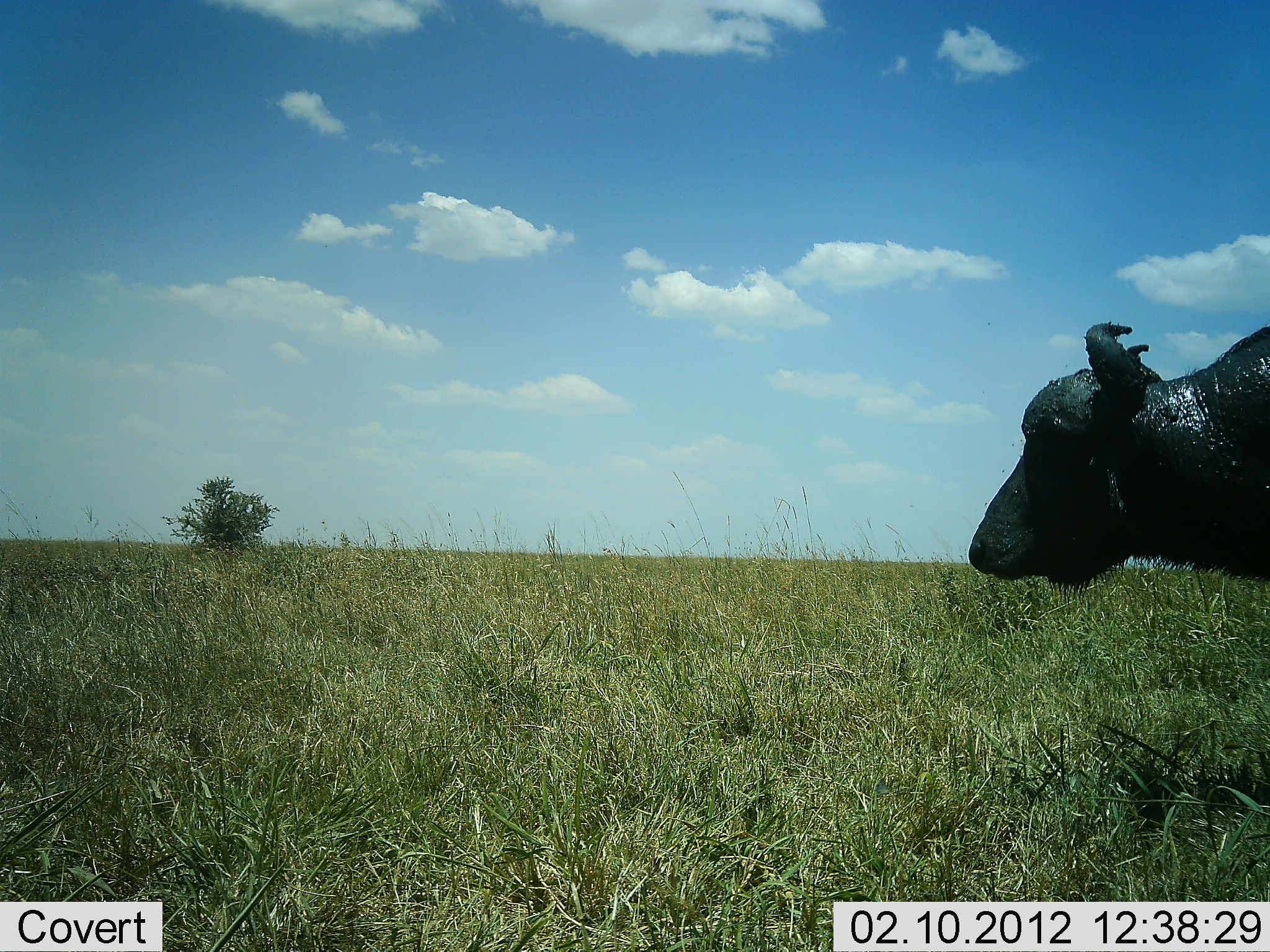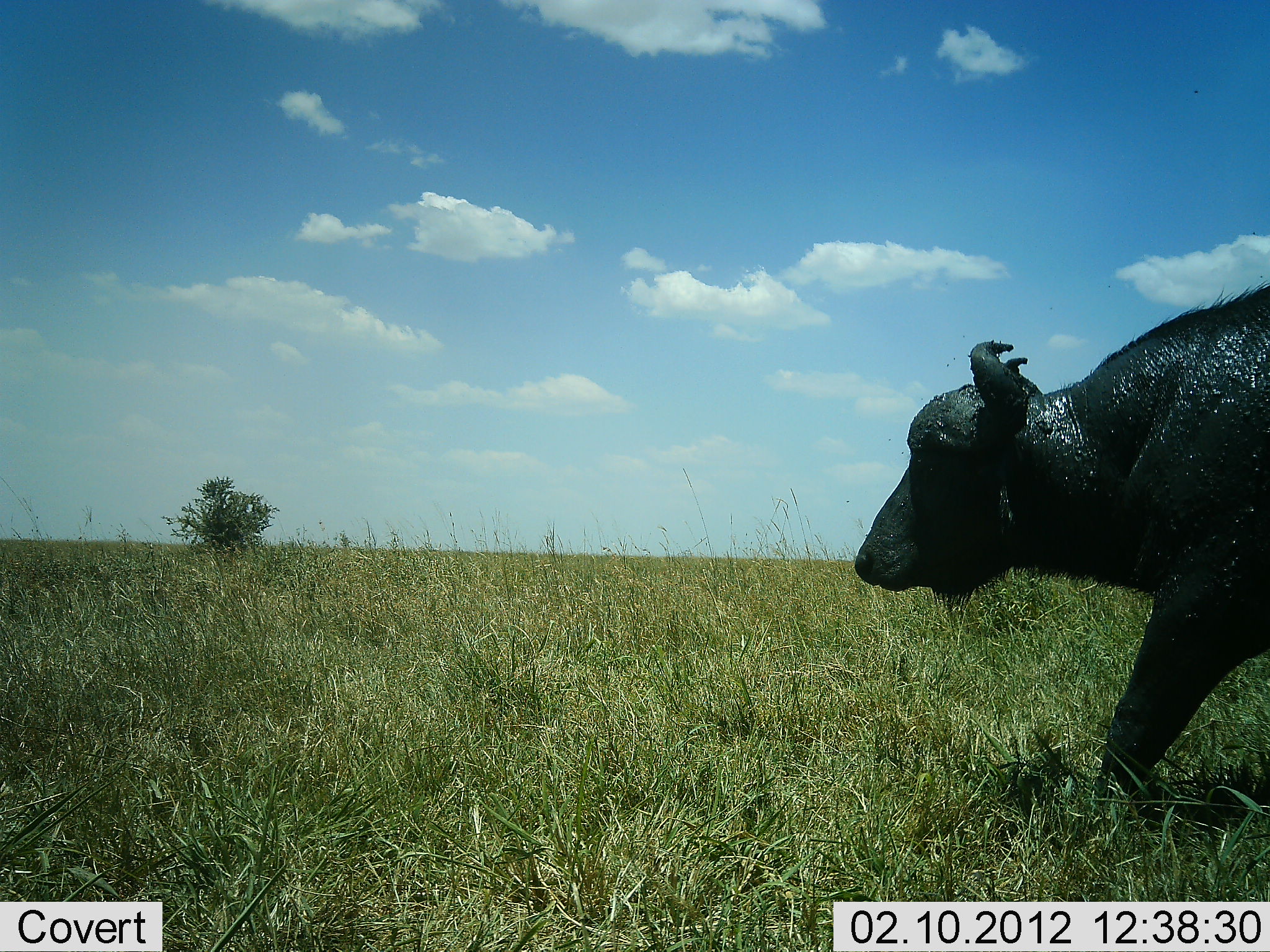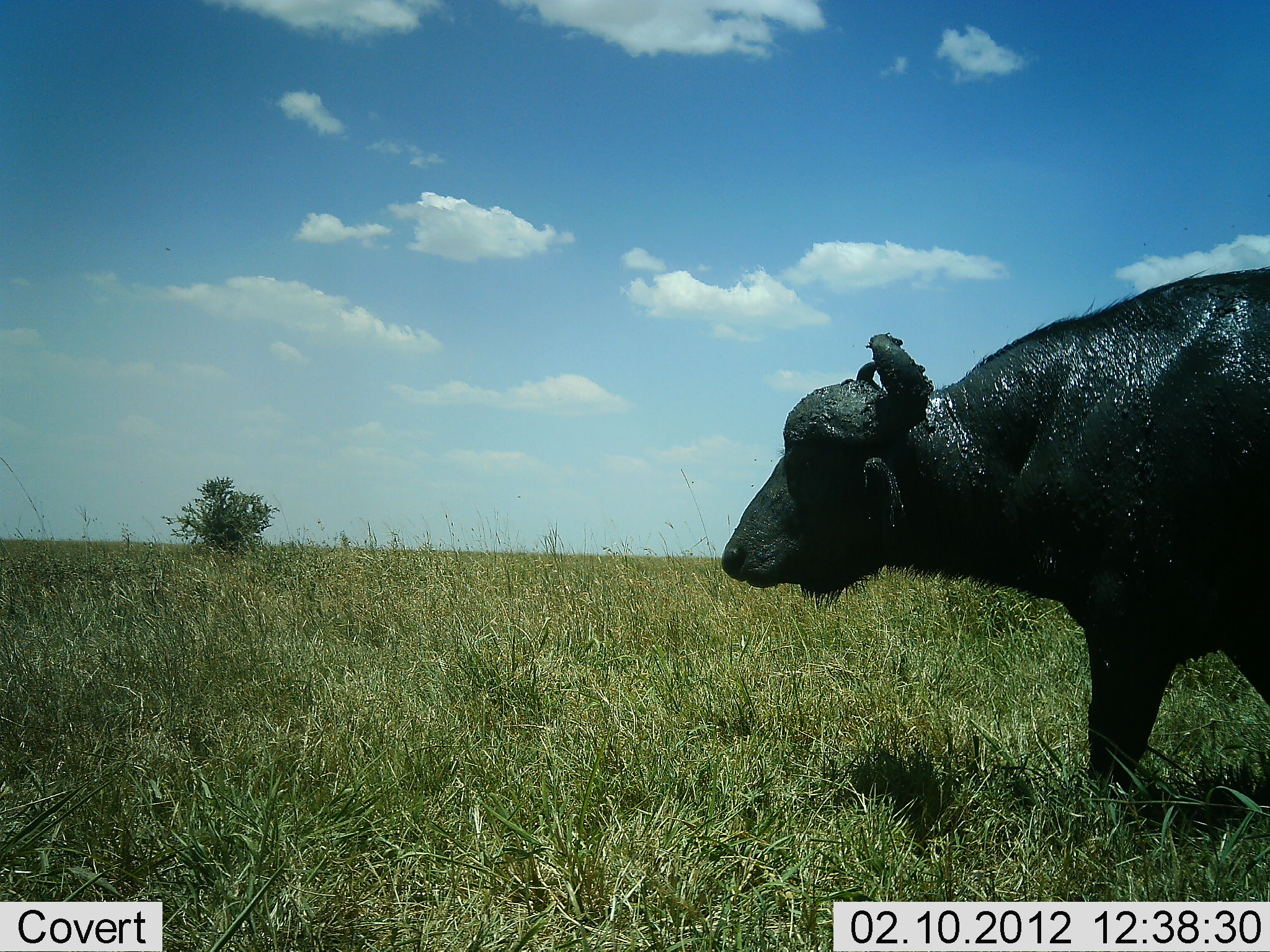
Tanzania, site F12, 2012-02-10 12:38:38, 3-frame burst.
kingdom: Animalia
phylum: Chordata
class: Mammalia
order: Artiodactyla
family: Bovidae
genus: Syncerus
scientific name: Syncerus caffer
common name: cape buffalo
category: buffalo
Buffalo (cape buffalo) (Syncerus caffer), count 1. Behavior (volunteer vote fractions): standing 10%, resting 0%, moving 100%, interacting 0%. Young present (vote fraction): 0%. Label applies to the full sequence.